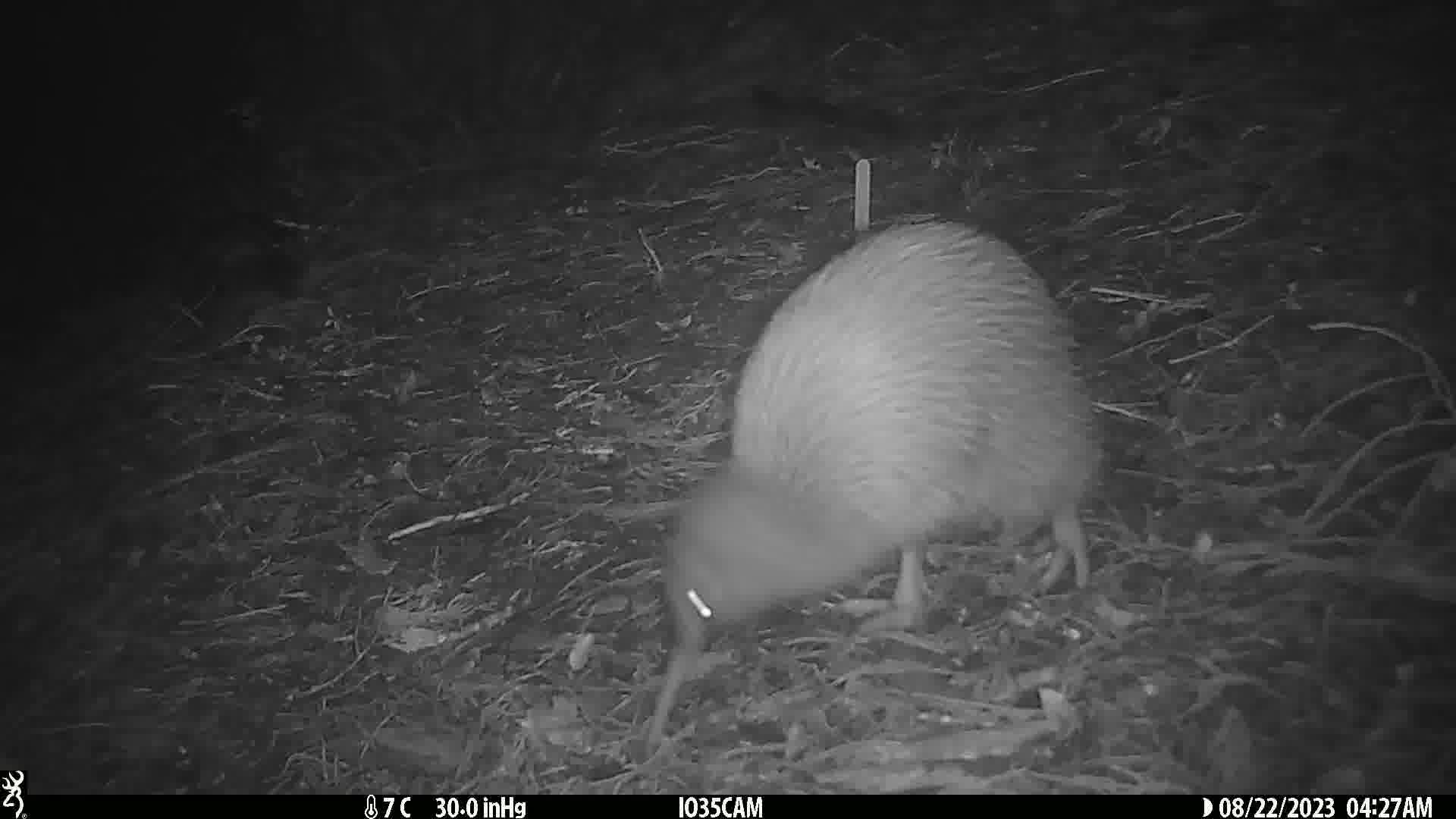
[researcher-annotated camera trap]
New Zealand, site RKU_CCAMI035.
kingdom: Animalia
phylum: Chordata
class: Aves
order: Apterygiformes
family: Apterygidae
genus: Apteryx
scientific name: Apteryx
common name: kiwi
Kiwi (Apteryx).